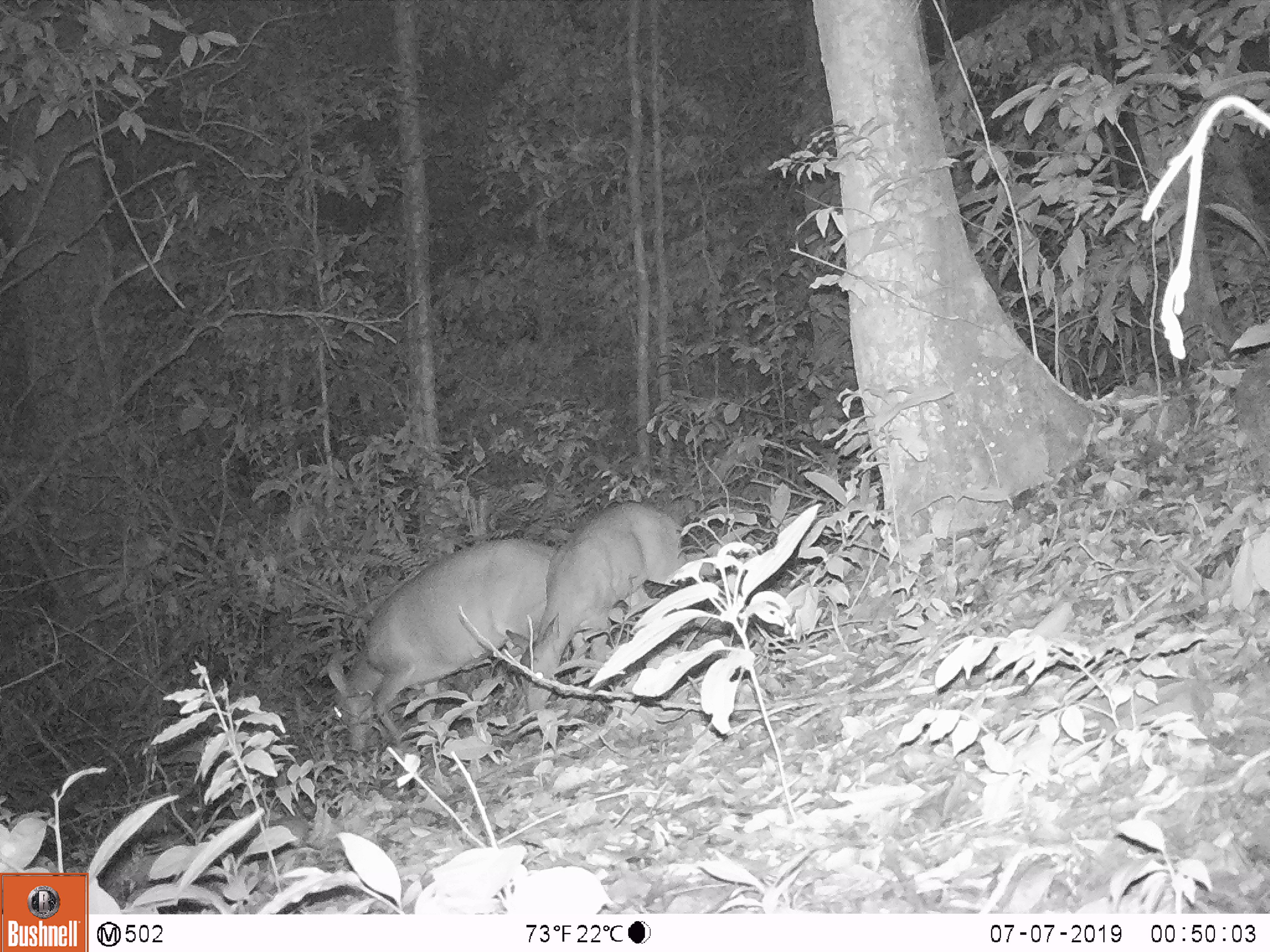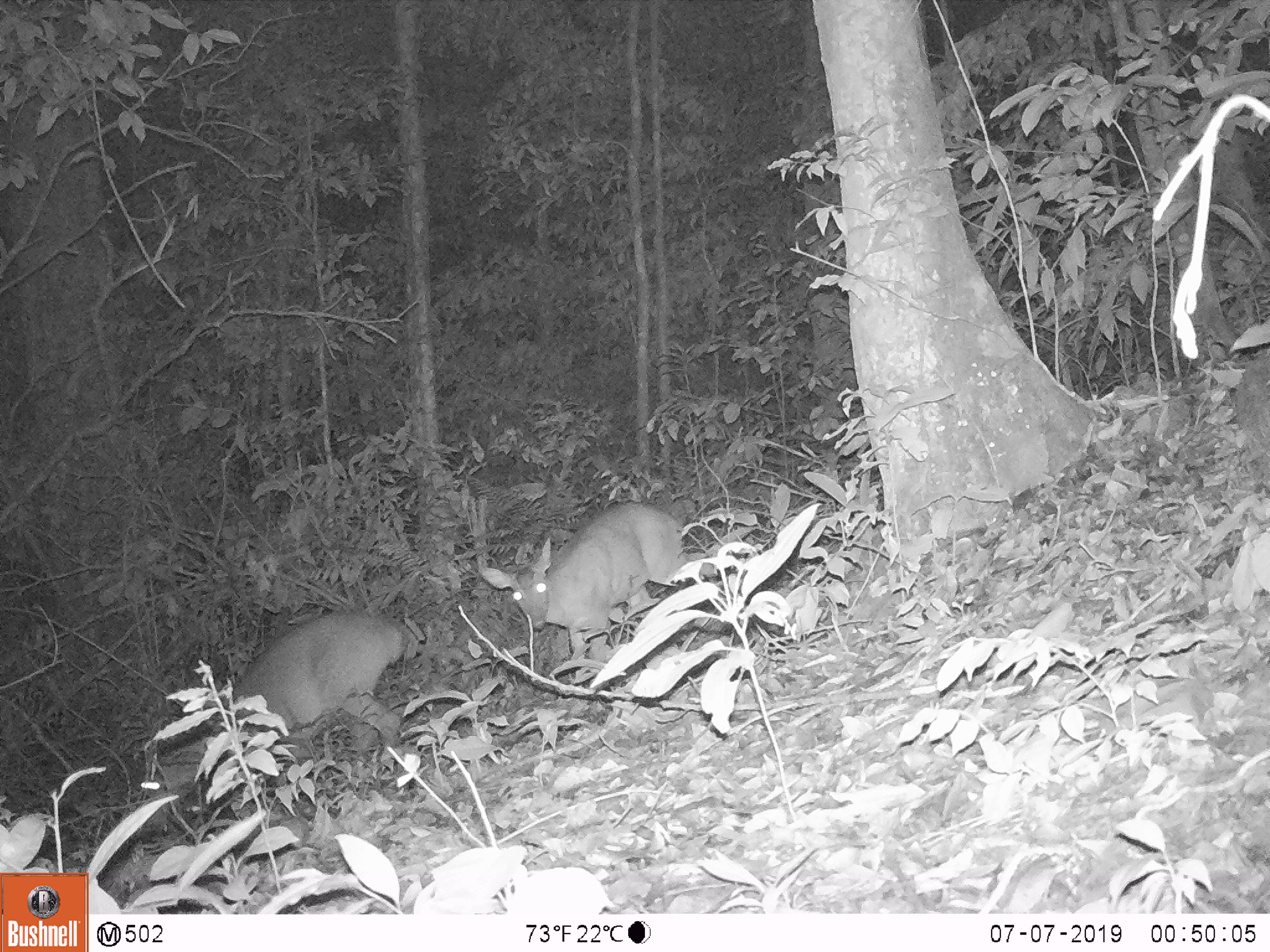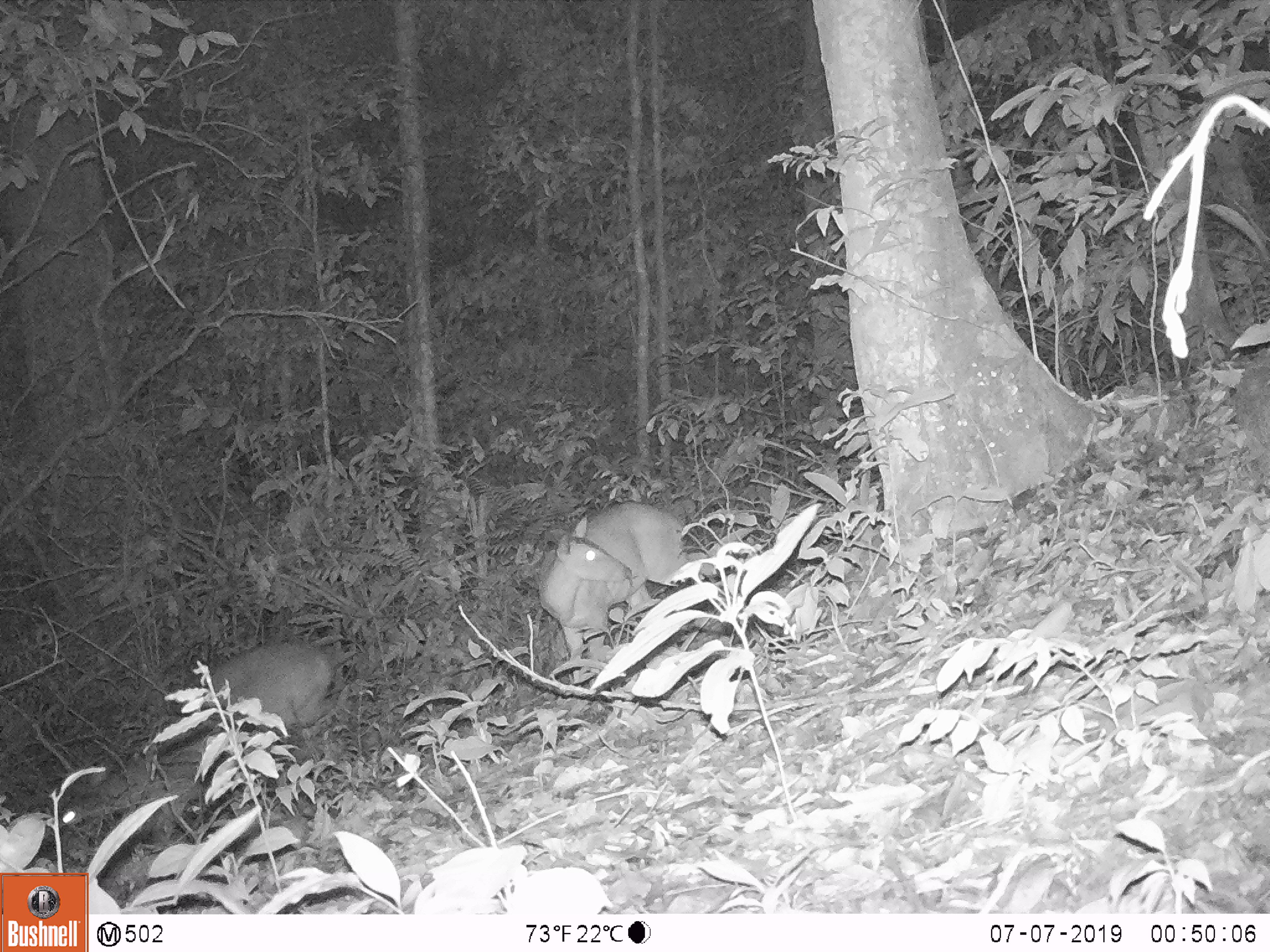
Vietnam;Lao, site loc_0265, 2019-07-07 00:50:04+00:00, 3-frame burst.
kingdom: Animalia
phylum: Chordata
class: Mammalia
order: Artiodactyla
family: Cervidae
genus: Muntiacus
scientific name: Muntiacus vuquangensis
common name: large-antlered muntjac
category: large antlered muntjac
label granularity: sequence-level